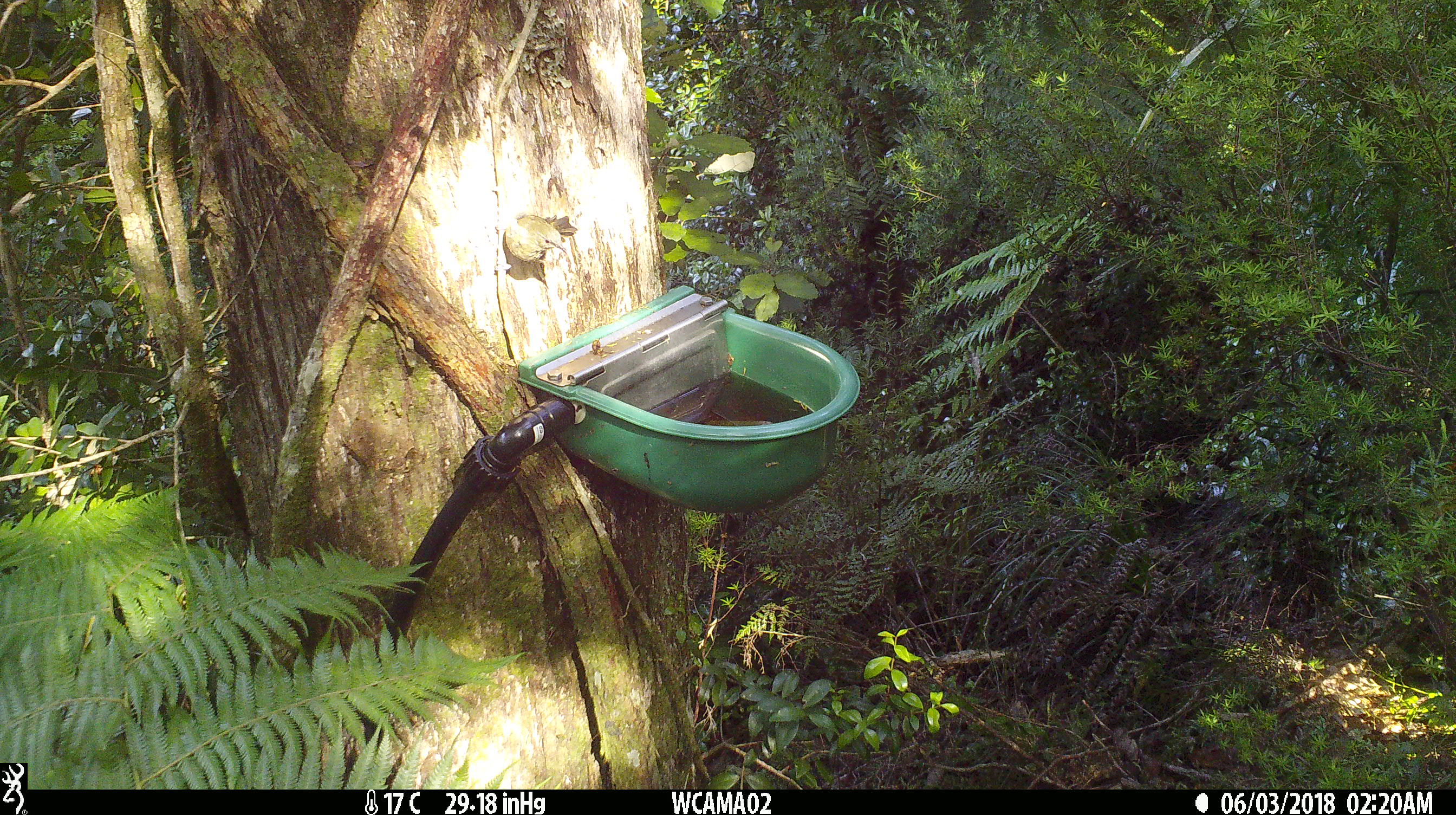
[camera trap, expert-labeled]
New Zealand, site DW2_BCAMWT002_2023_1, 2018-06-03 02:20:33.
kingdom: Animalia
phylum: Chordata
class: Aves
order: Passeriformes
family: Meliphagidae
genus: Anthornis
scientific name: Anthornis melanura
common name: new zealand bellbird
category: bellbird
Bellbird (new zealand bellbird) (Anthornis melanura).